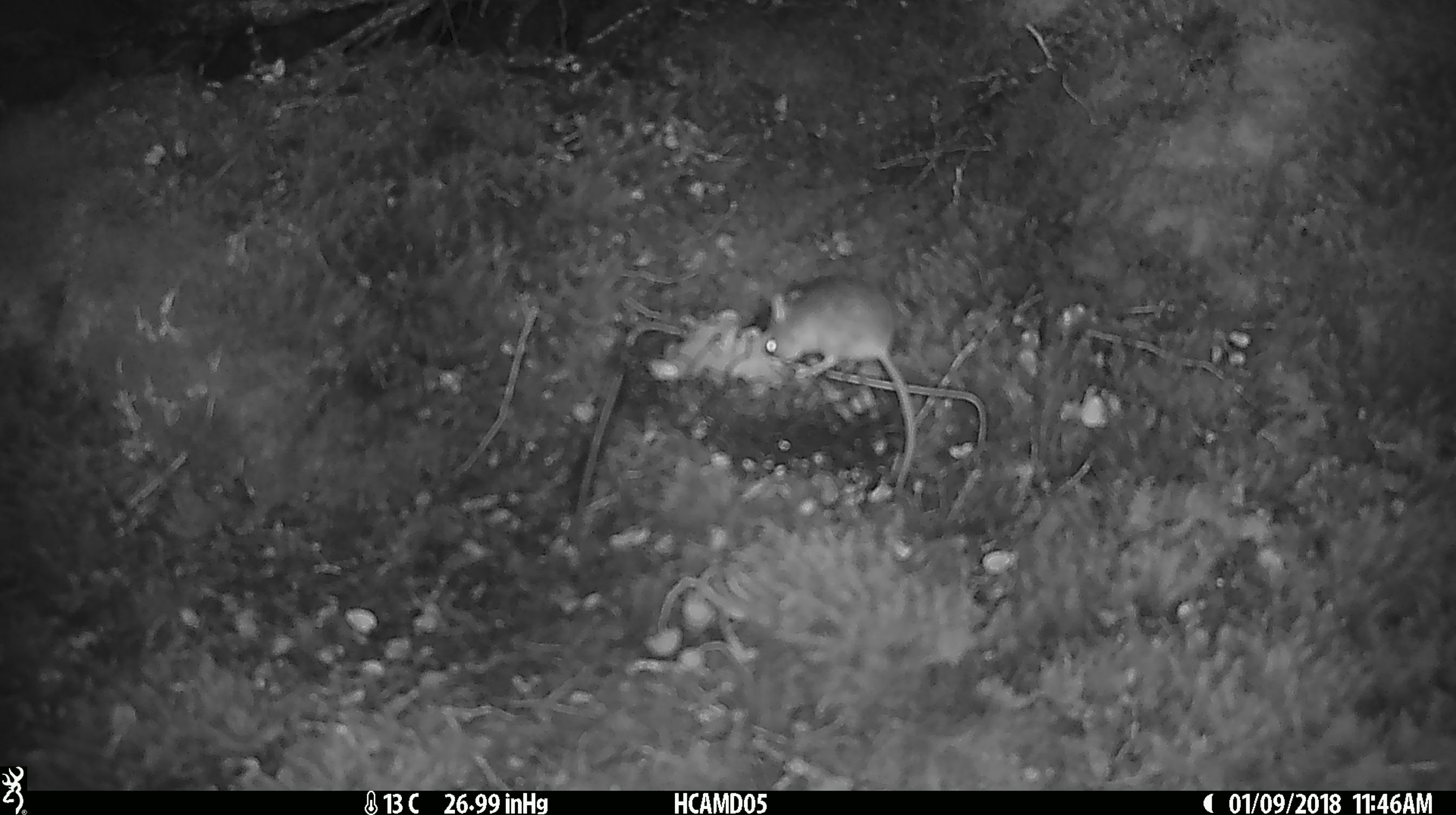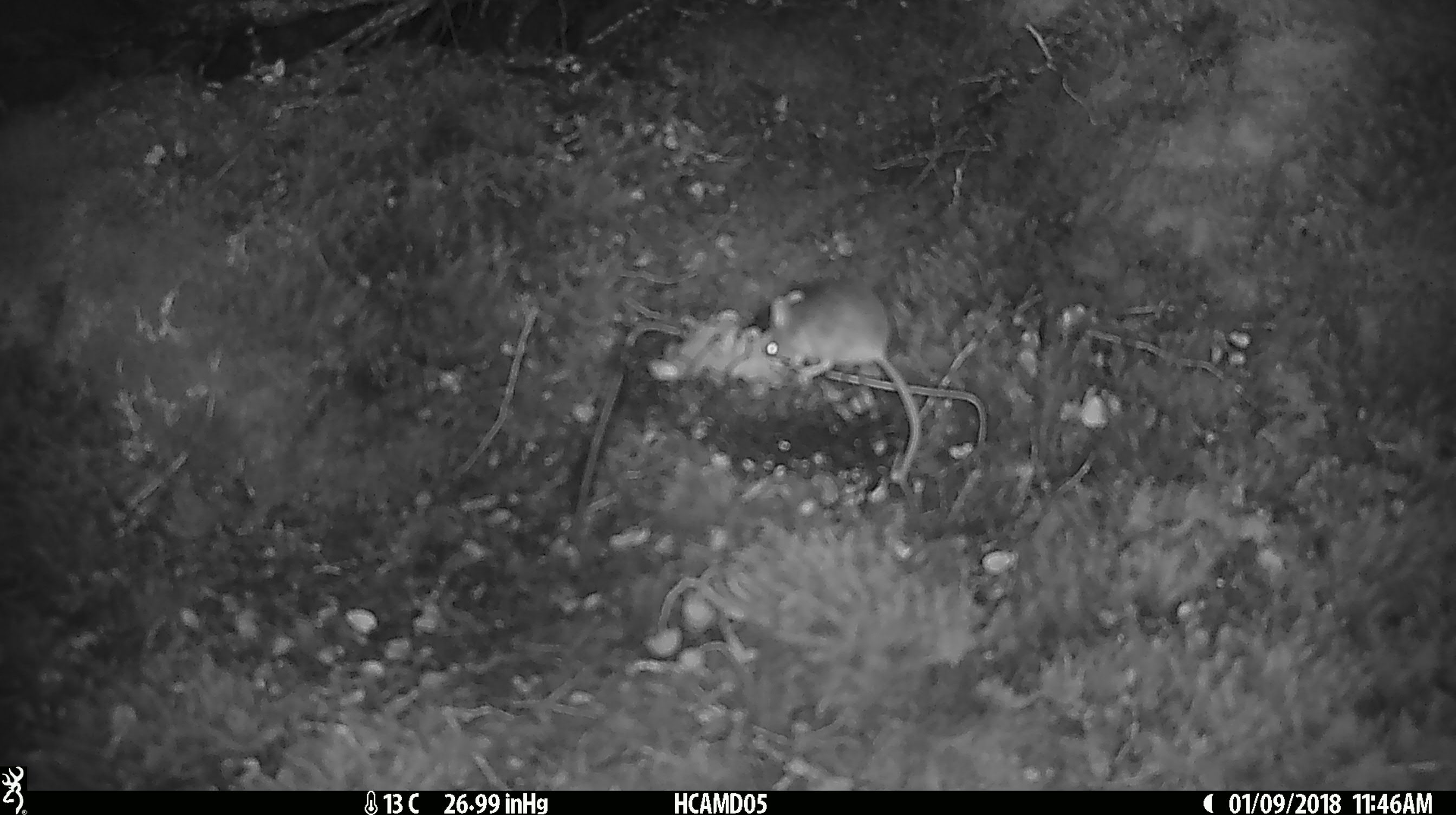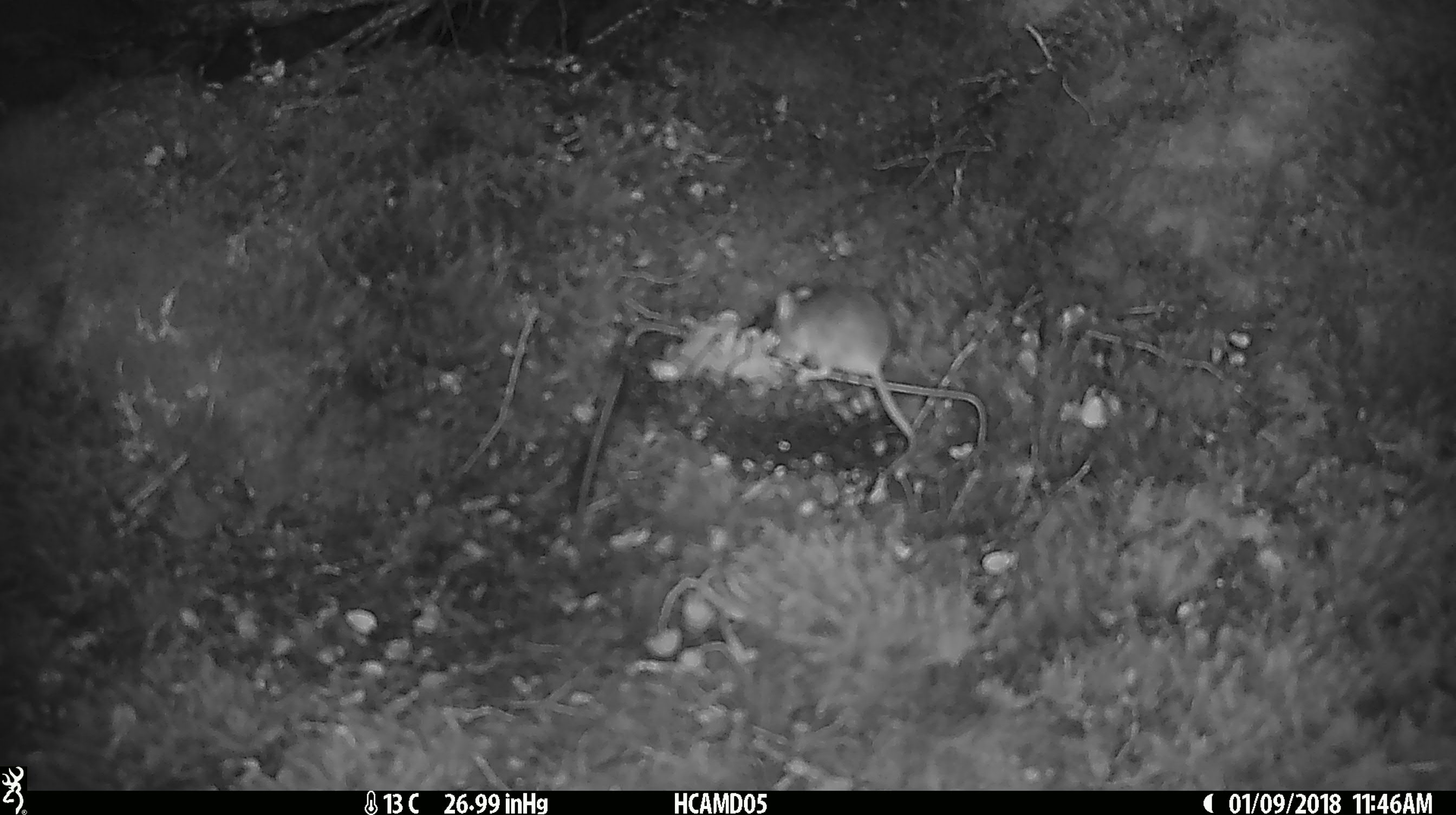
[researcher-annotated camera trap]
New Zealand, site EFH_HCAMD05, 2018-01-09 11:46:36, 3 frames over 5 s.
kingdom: Animalia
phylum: Chordata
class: Mammalia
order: Rodentia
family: Muridae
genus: Mus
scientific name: Mus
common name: mouse